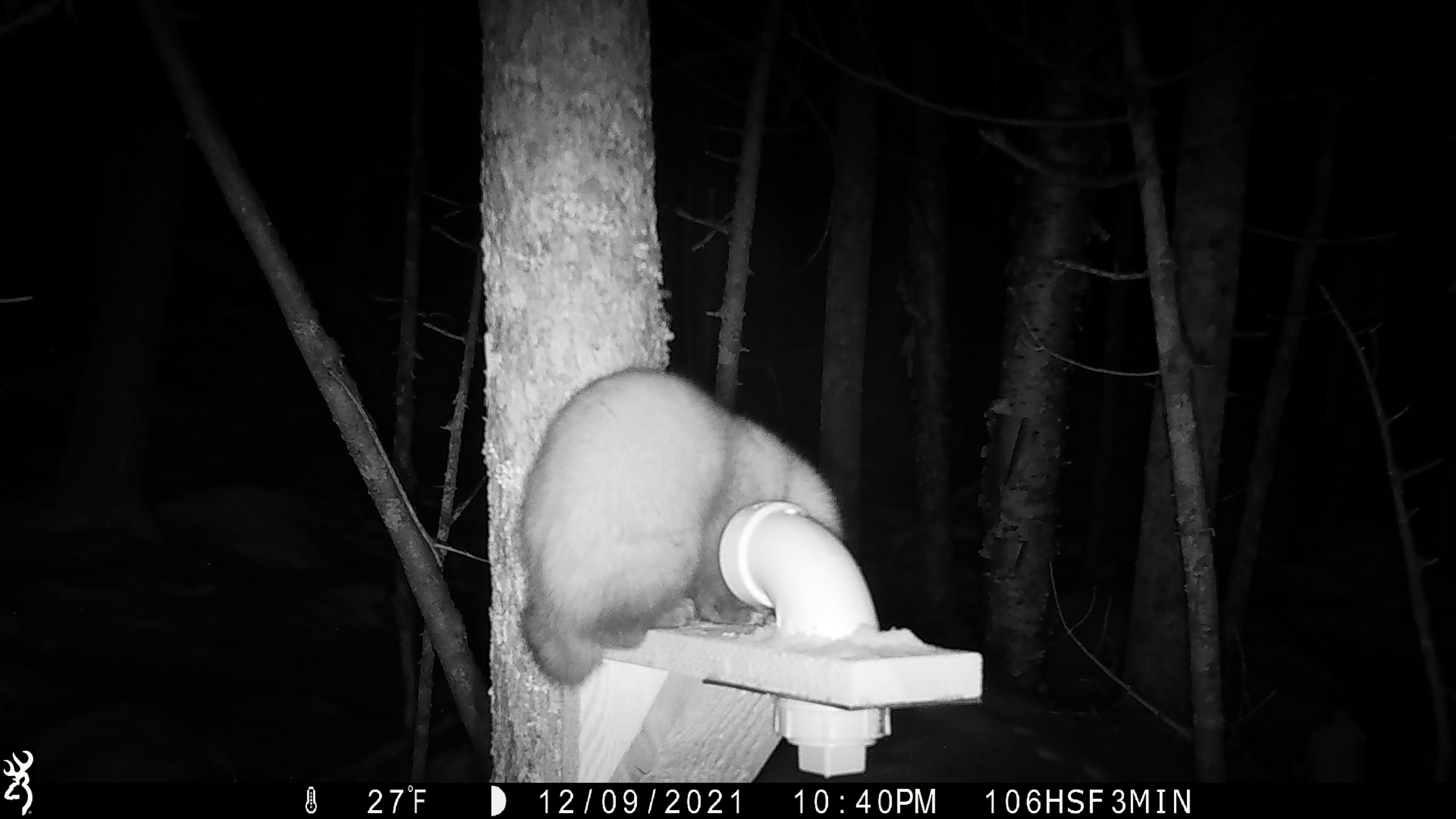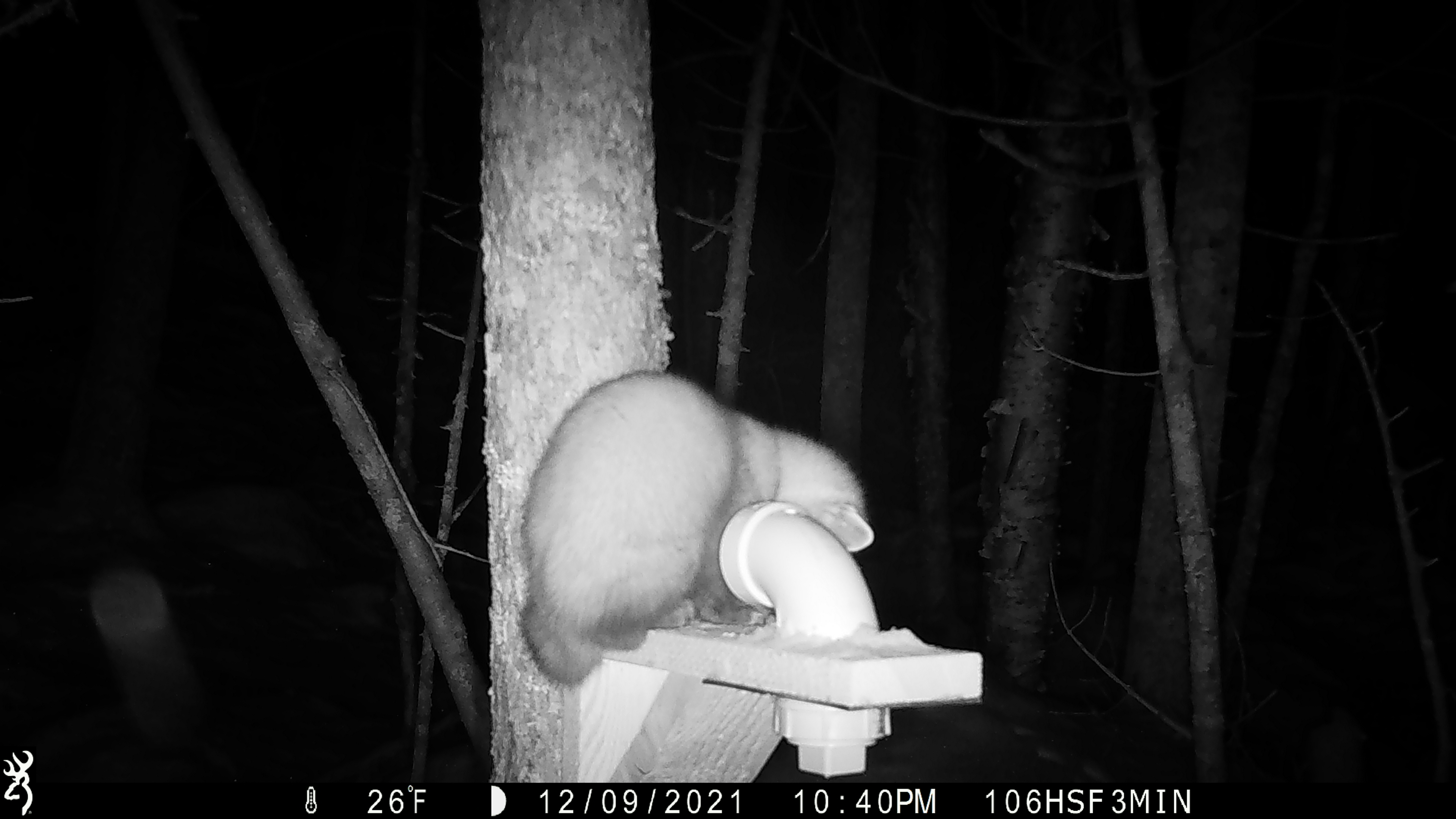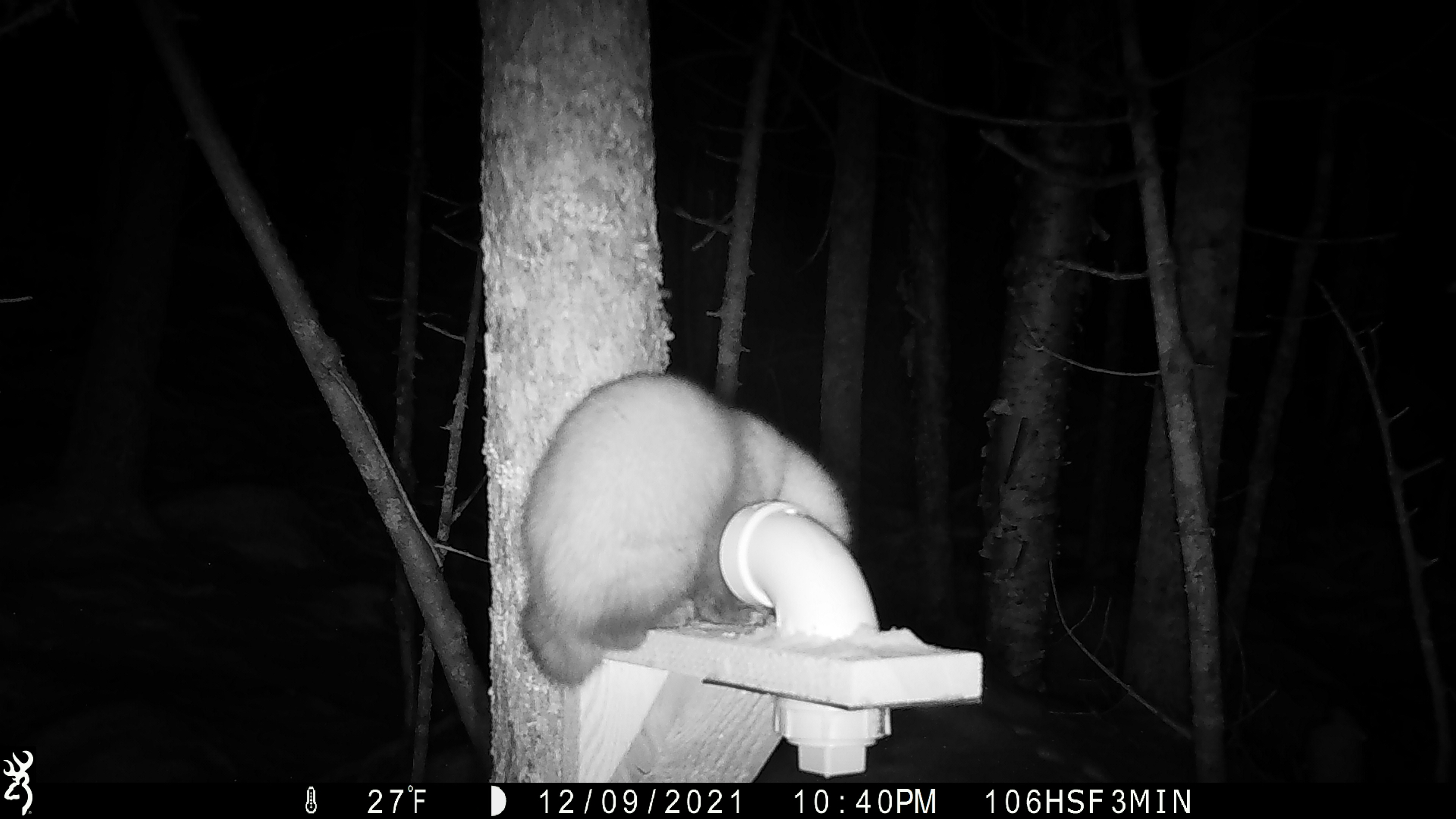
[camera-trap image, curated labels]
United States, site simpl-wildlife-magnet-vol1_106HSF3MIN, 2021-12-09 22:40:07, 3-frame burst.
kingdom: Animalia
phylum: Chordata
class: Mammalia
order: Carnivora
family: Mustelidae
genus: Martes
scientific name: Martes americana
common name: american marten